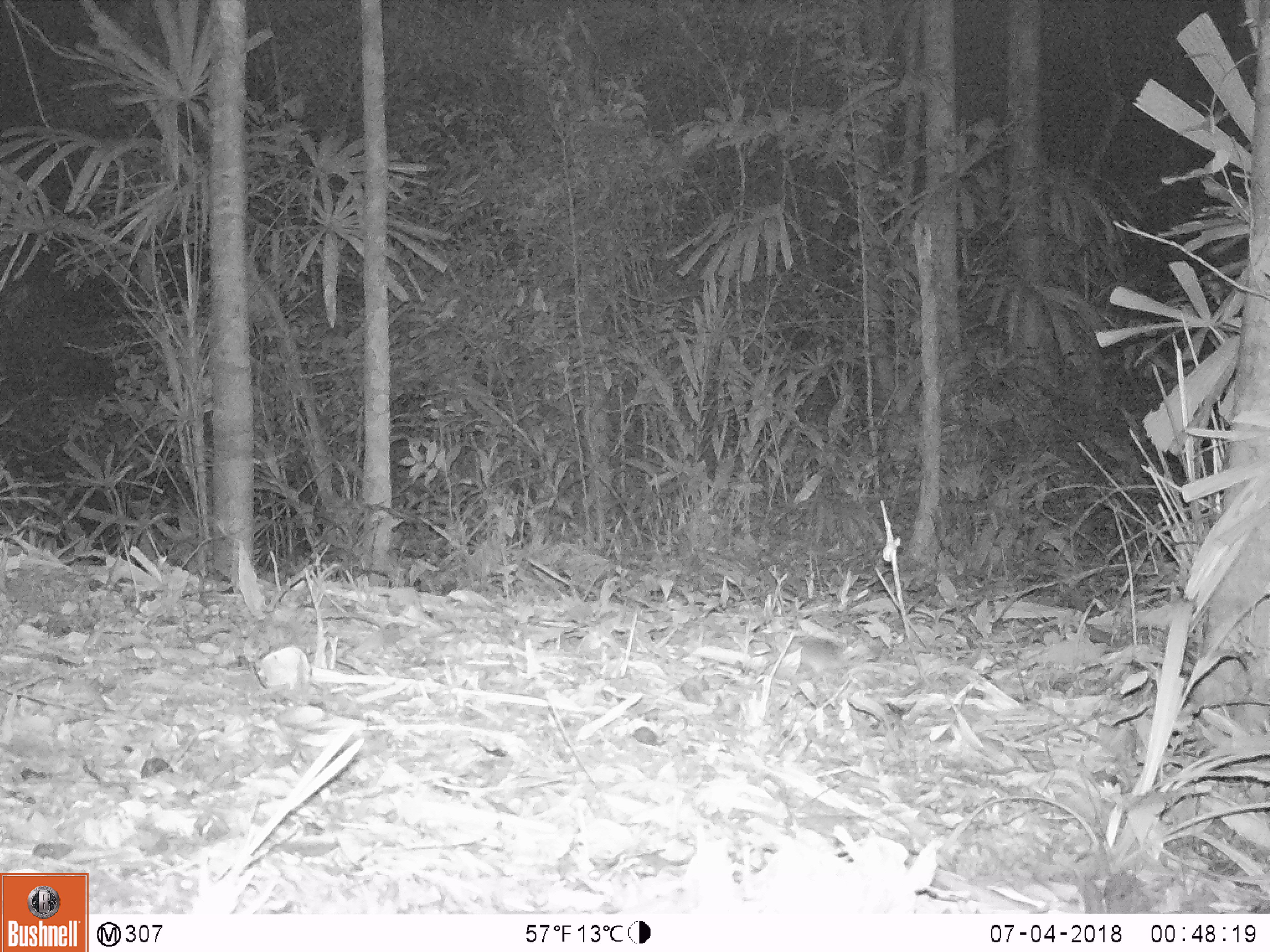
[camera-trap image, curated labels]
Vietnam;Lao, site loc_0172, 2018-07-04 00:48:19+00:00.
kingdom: Animalia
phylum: Chordata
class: Mammalia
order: Rodentia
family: Muridae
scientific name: Muridae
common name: old-world mice and rats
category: unidentified murid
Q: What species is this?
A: Unidentified murid (old-world mice and rats) (Muridae).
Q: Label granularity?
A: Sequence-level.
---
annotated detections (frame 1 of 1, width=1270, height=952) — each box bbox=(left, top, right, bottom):
unidentified murid: bbox=(727, 628, 858, 679)